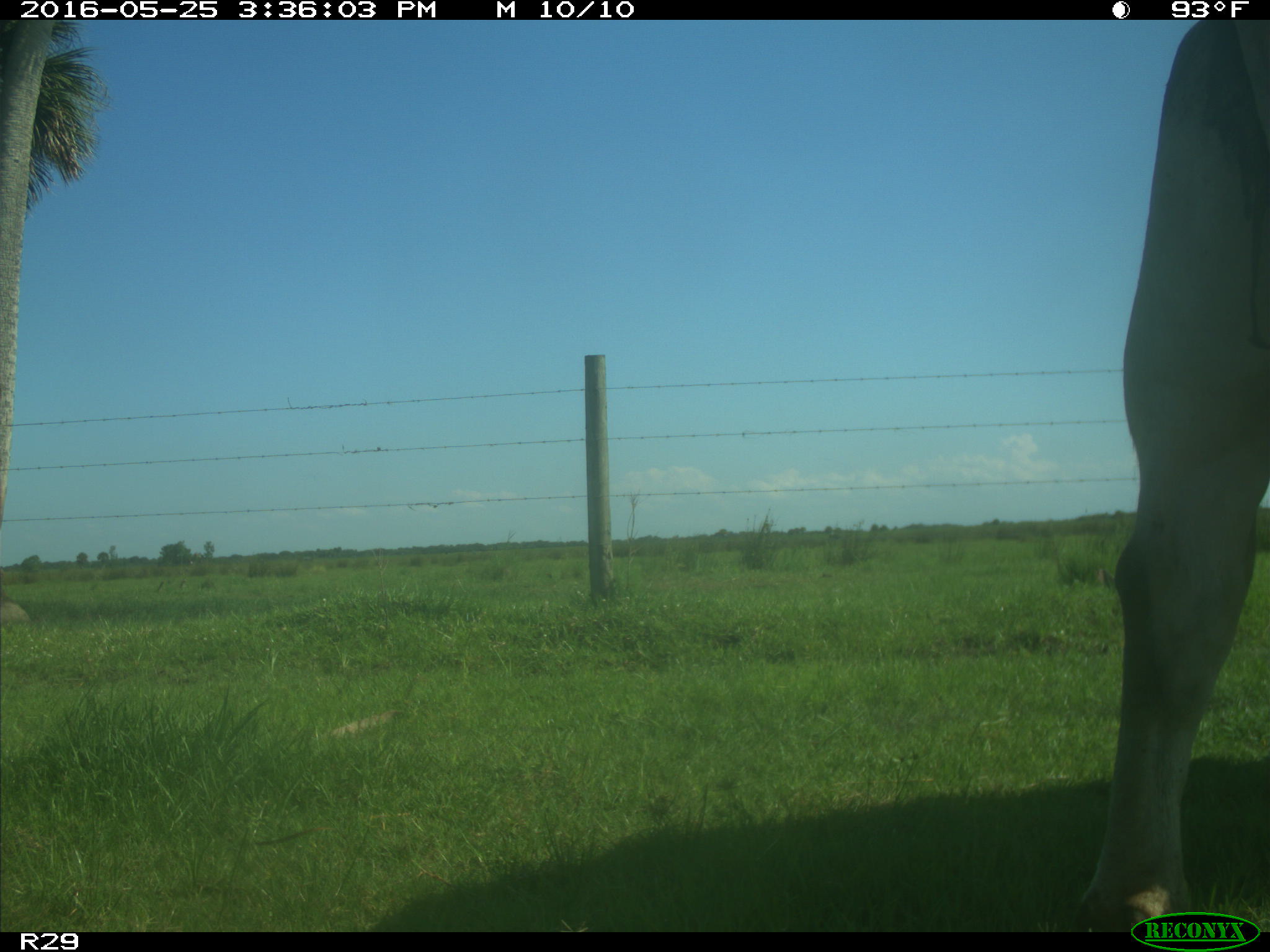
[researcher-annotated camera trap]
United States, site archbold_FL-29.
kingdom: Animalia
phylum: Chordata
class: Mammalia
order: Artiodactyla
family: Bovidae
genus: Bos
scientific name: Bos taurus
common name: domestic cow